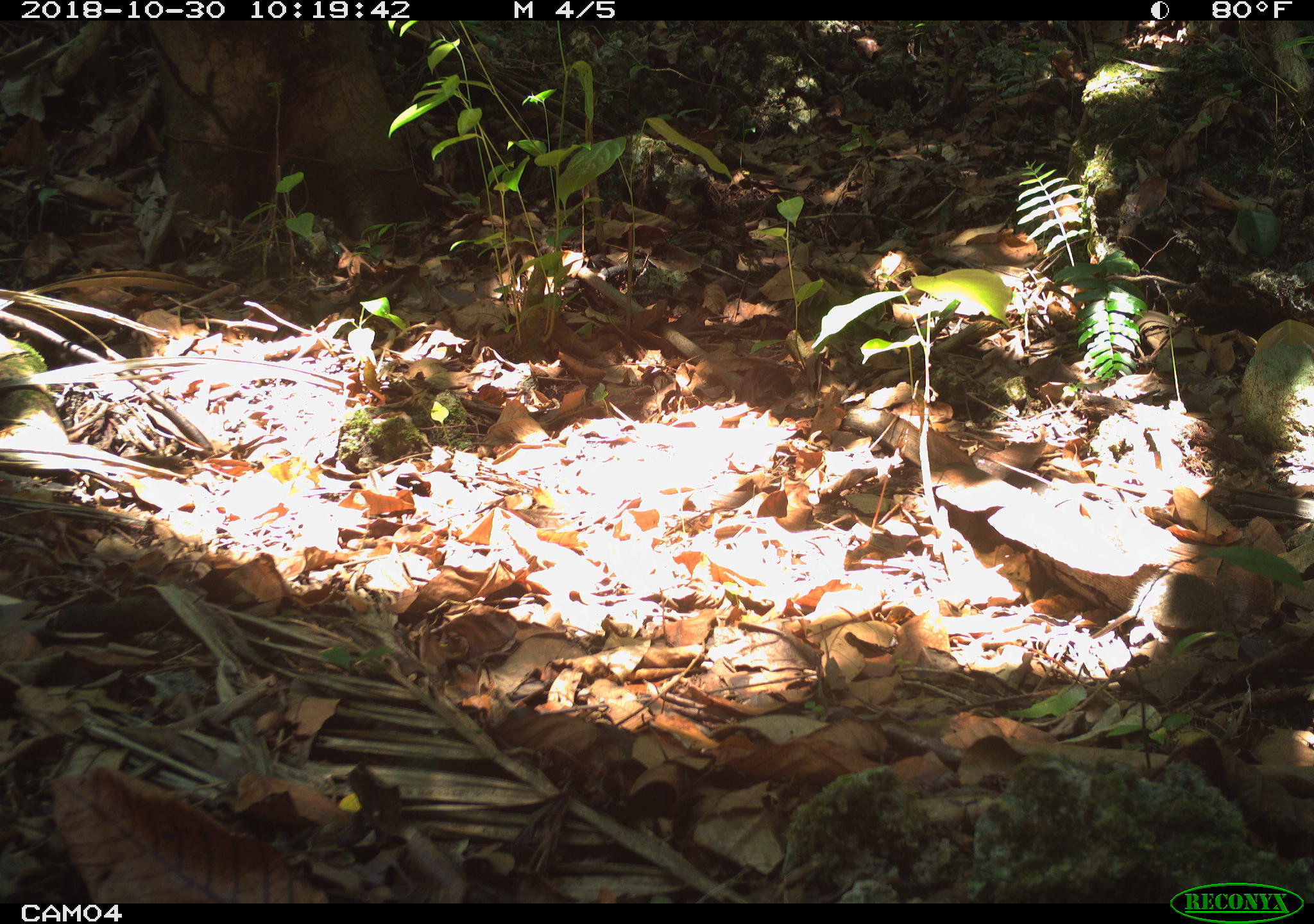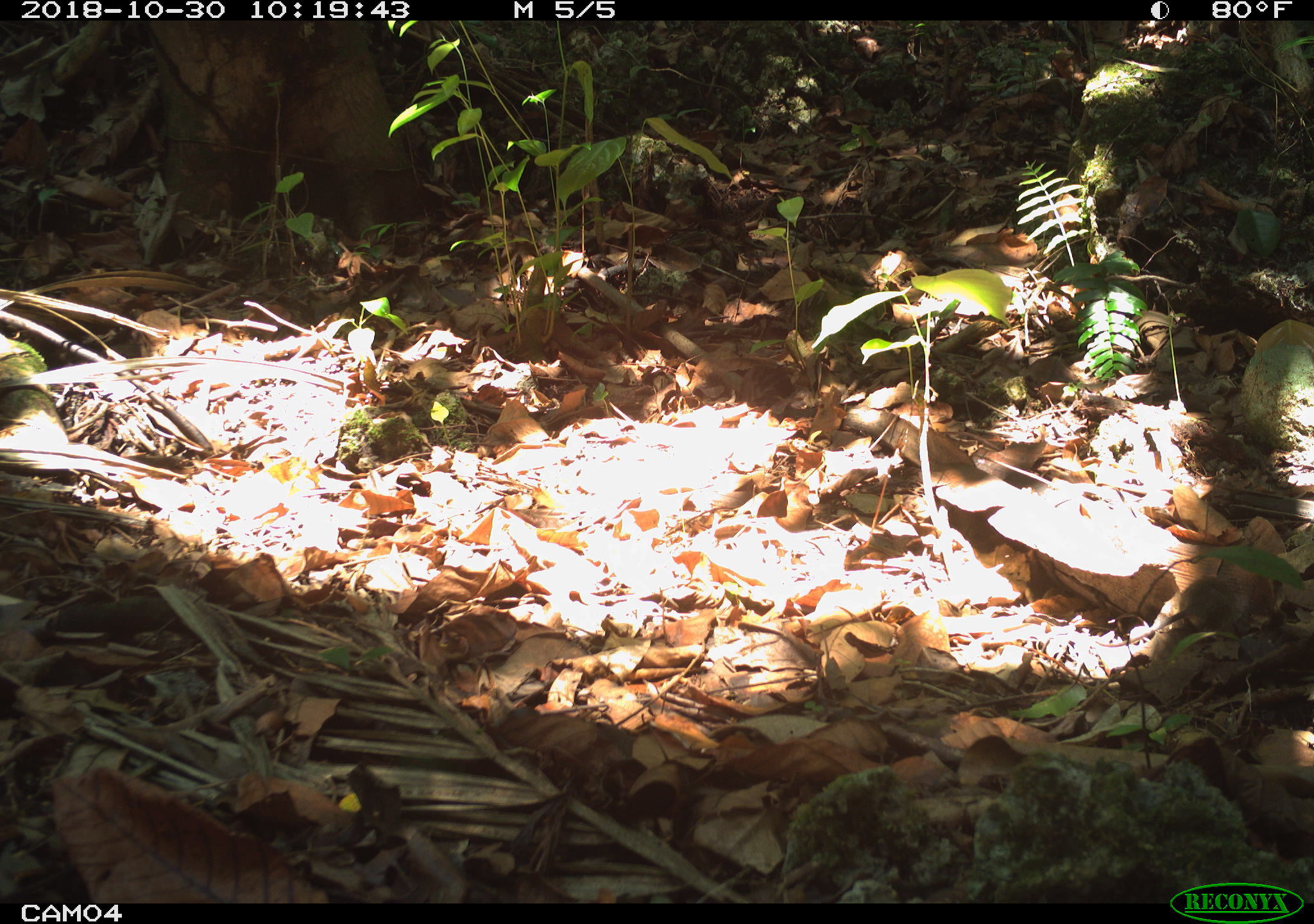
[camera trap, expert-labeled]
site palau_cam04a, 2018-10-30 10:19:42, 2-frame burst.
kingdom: Animalia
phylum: Chordata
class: Mammalia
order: Rodentia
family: Muridae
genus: Rattus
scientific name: Rattus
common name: rat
Rat (Rattus).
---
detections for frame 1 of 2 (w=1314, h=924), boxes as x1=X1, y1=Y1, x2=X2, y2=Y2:
rat: x1=1091, y1=568, x2=1248, y2=644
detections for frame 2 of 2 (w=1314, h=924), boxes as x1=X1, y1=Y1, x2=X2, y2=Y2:
rat: x1=1093, y1=567, x2=1257, y2=656